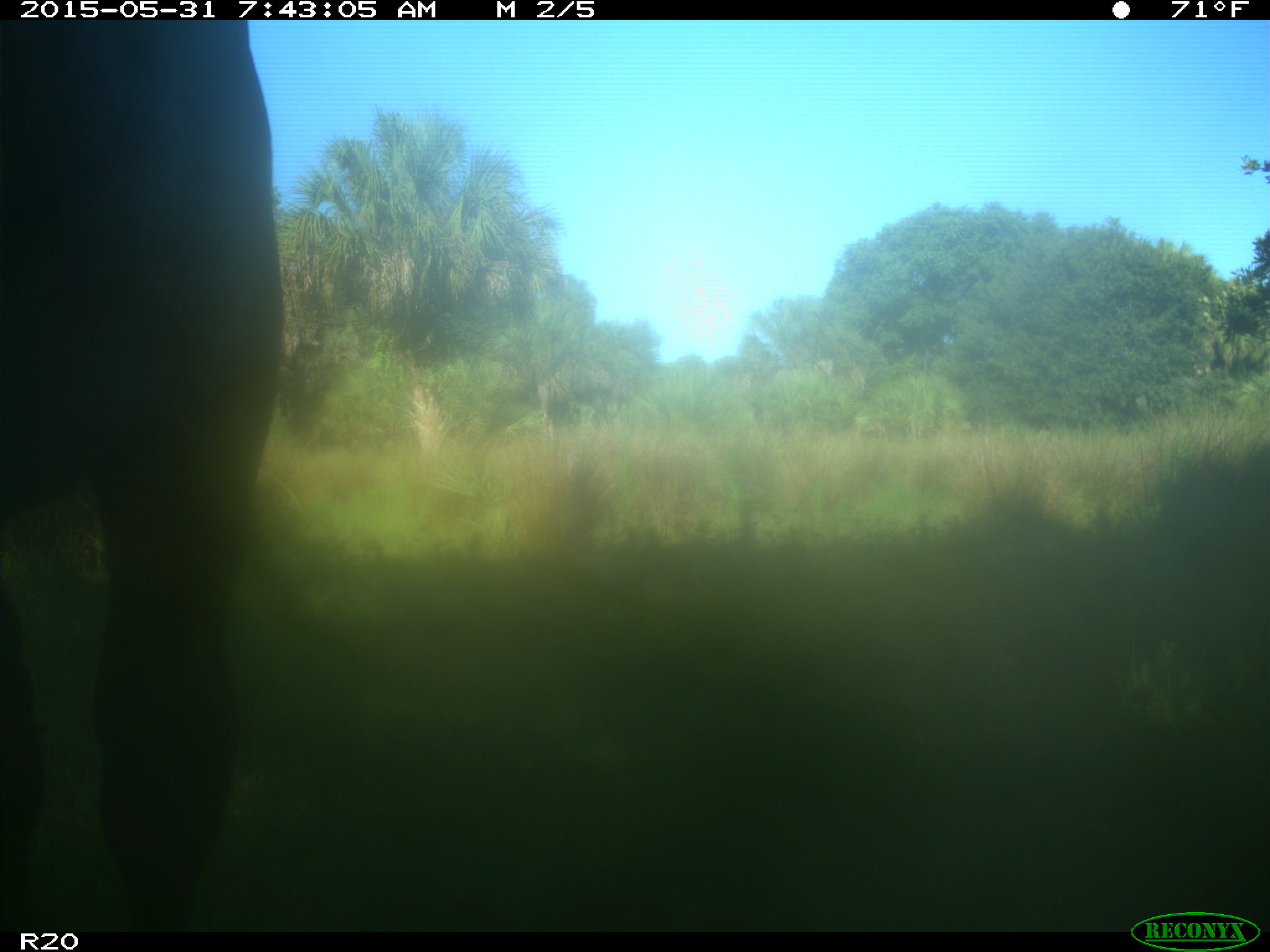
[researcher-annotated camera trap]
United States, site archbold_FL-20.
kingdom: Animalia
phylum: Chordata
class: Mammalia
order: Artiodactyla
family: Bovidae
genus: Bos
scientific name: Bos taurus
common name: domestic cow